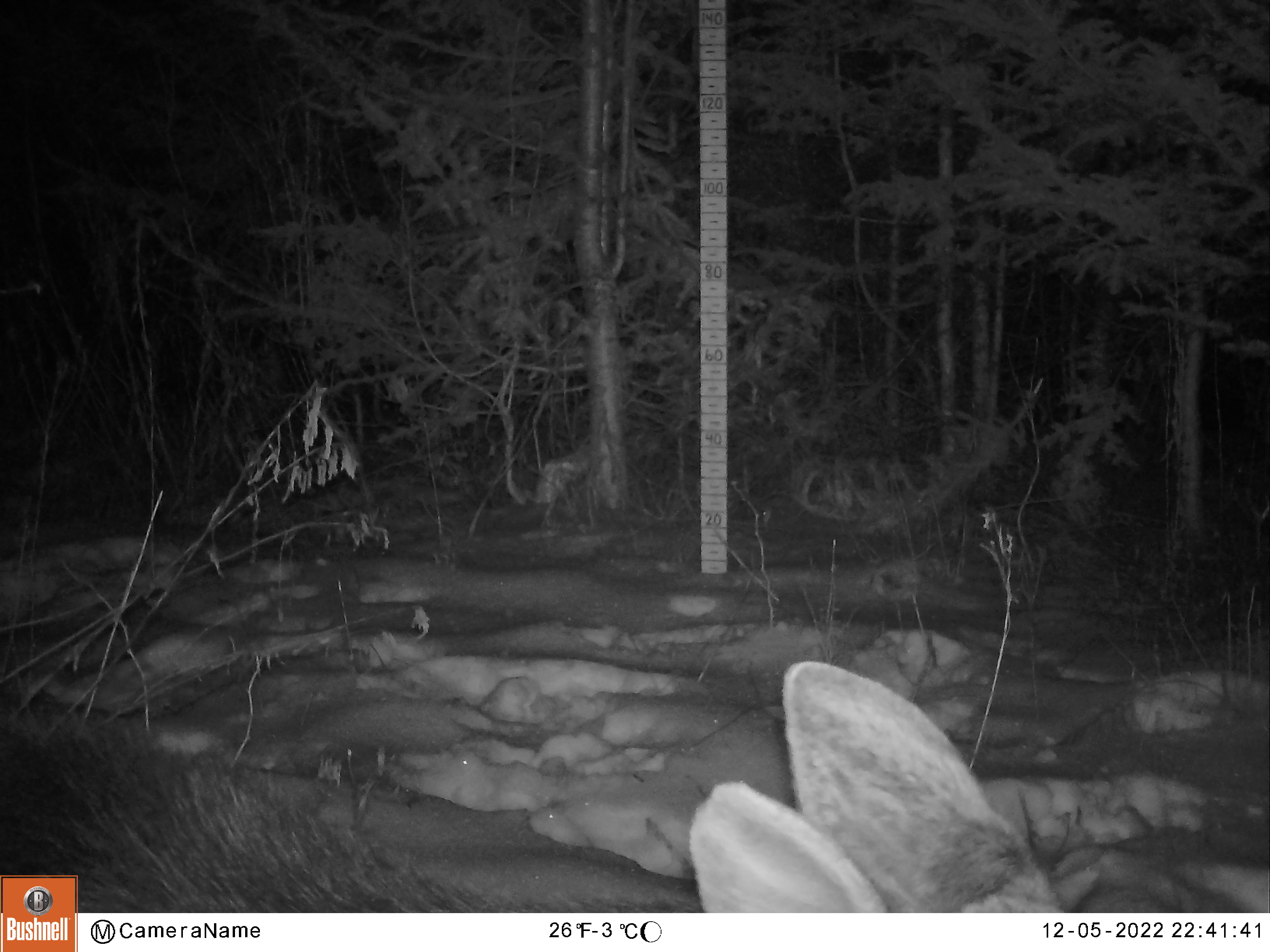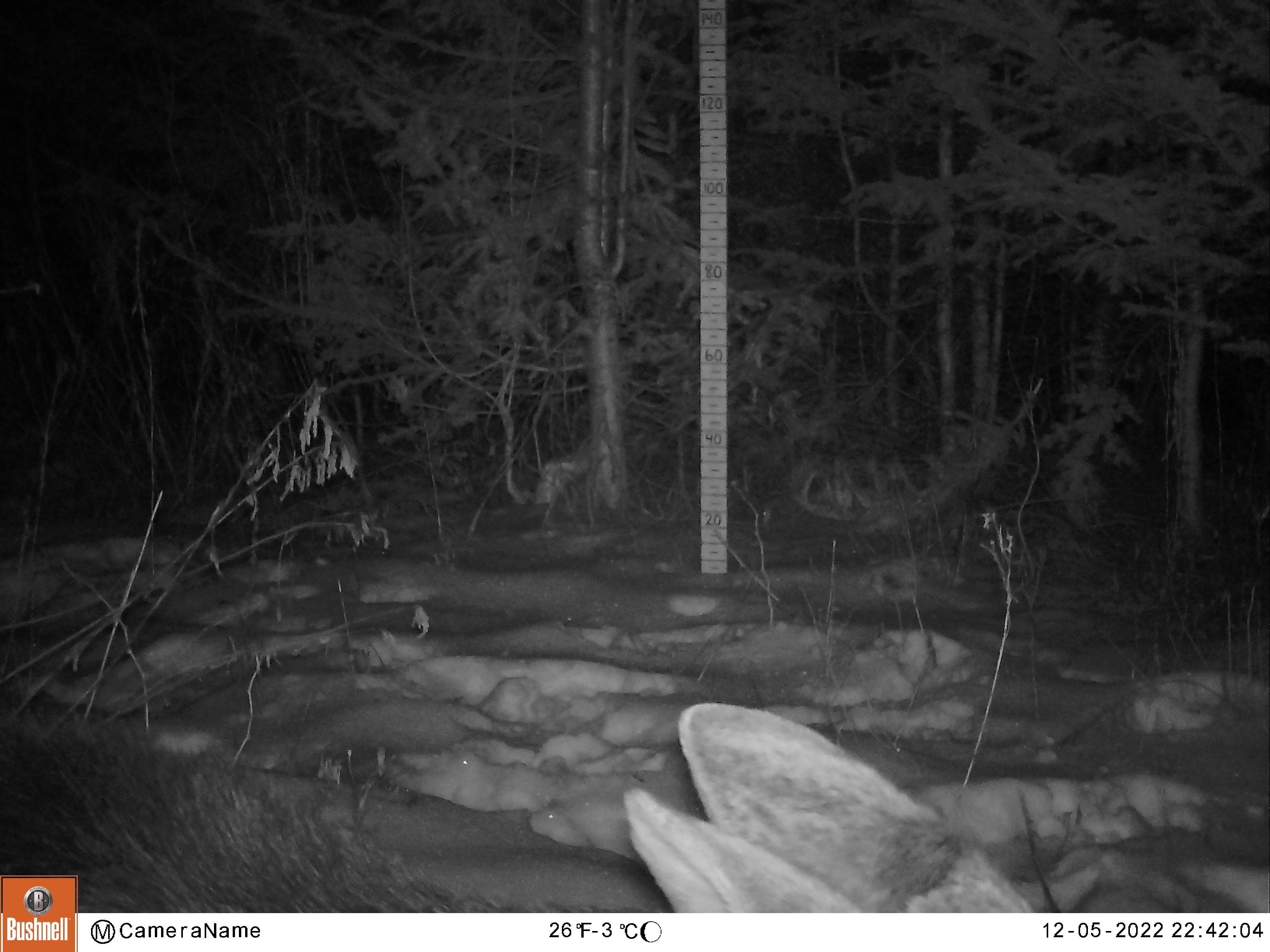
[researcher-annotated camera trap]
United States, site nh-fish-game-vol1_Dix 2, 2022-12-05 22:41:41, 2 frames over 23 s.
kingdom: Animalia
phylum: Chordata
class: Mammalia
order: Artiodactyla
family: Cervidae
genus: Alces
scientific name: Alces alces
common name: moose